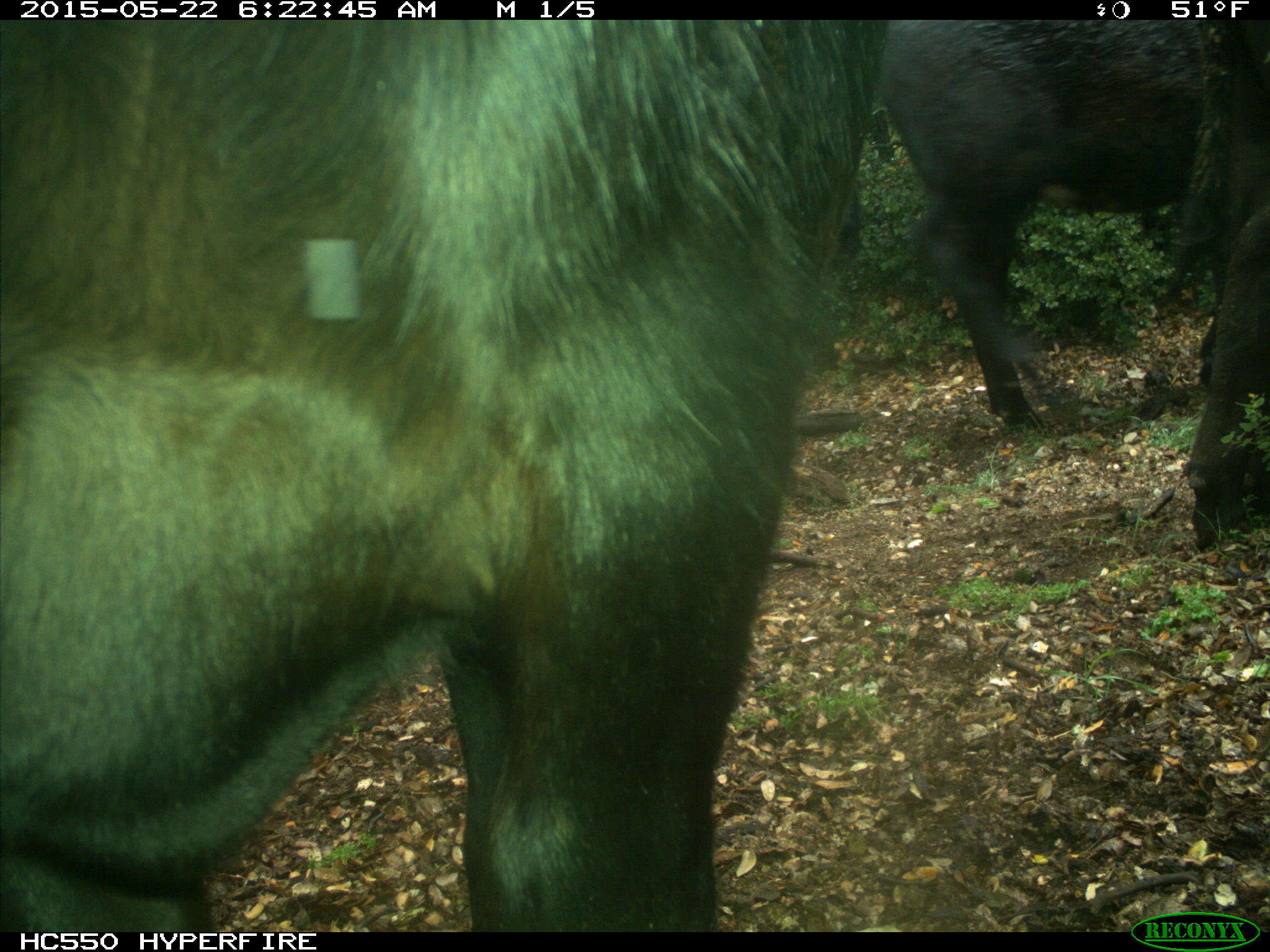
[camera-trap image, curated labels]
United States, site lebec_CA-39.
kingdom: Animalia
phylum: Chordata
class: Mammalia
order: Artiodactyla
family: Bovidae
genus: Bos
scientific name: Bos taurus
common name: domestic cow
Bos taurus (domestic cow).